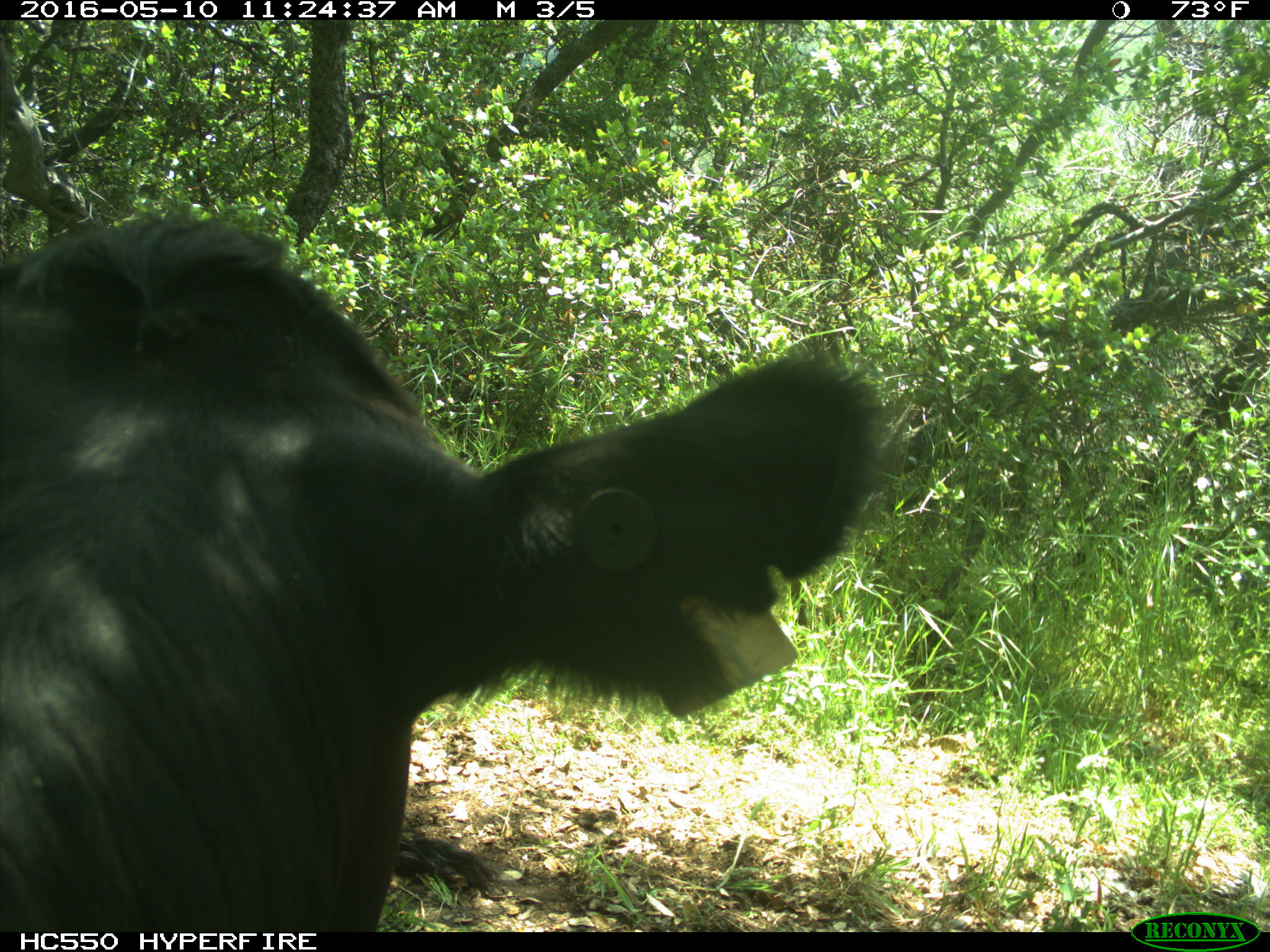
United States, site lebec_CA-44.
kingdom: Animalia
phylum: Chordata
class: Mammalia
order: Artiodactyla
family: Bovidae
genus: Bos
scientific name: Bos taurus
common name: domestic cow